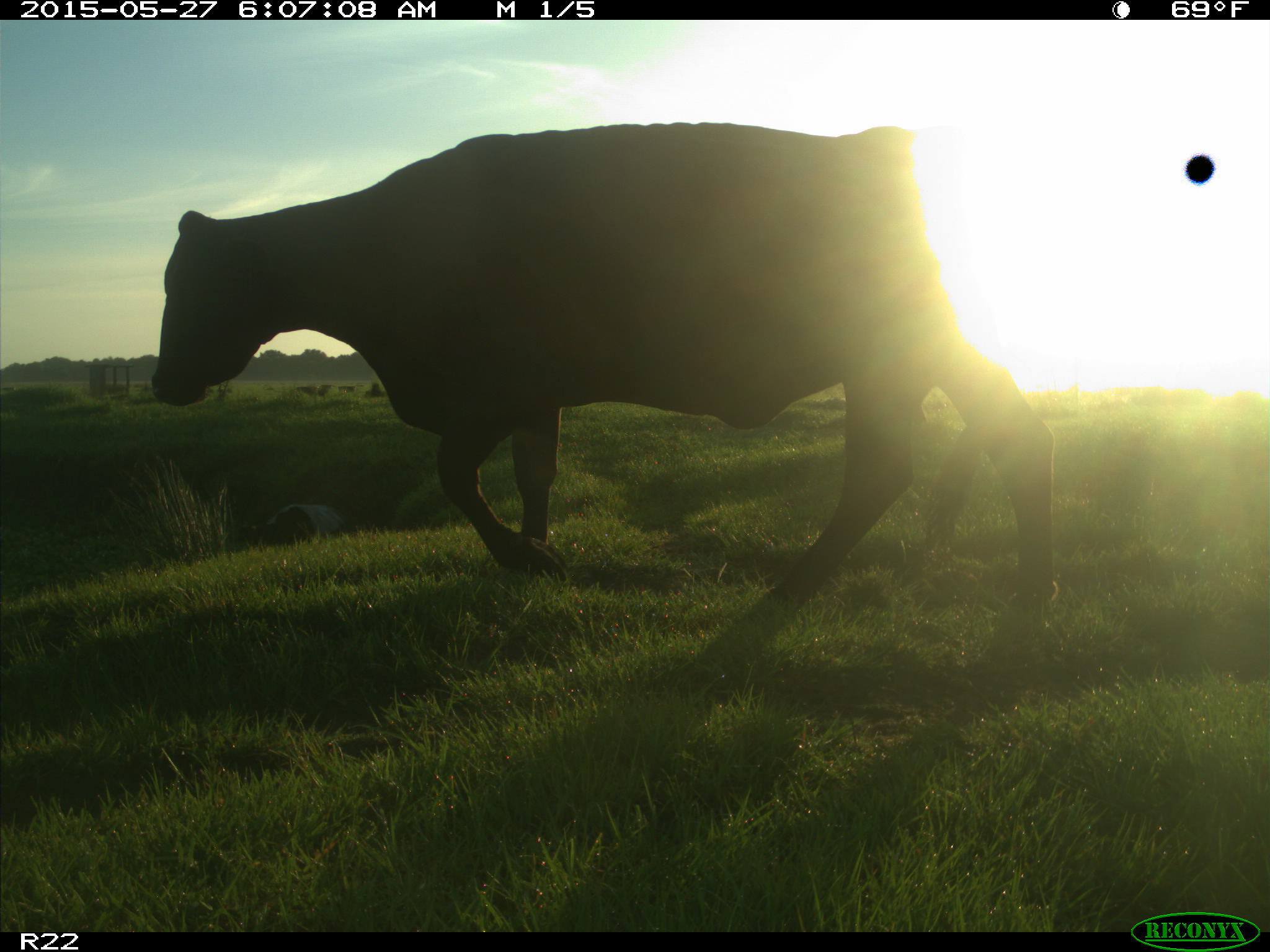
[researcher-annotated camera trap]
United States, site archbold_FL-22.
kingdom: Animalia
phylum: Chordata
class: Mammalia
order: Artiodactyla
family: Bovidae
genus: Bos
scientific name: Bos taurus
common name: domestic cow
Bos taurus (domestic cow).